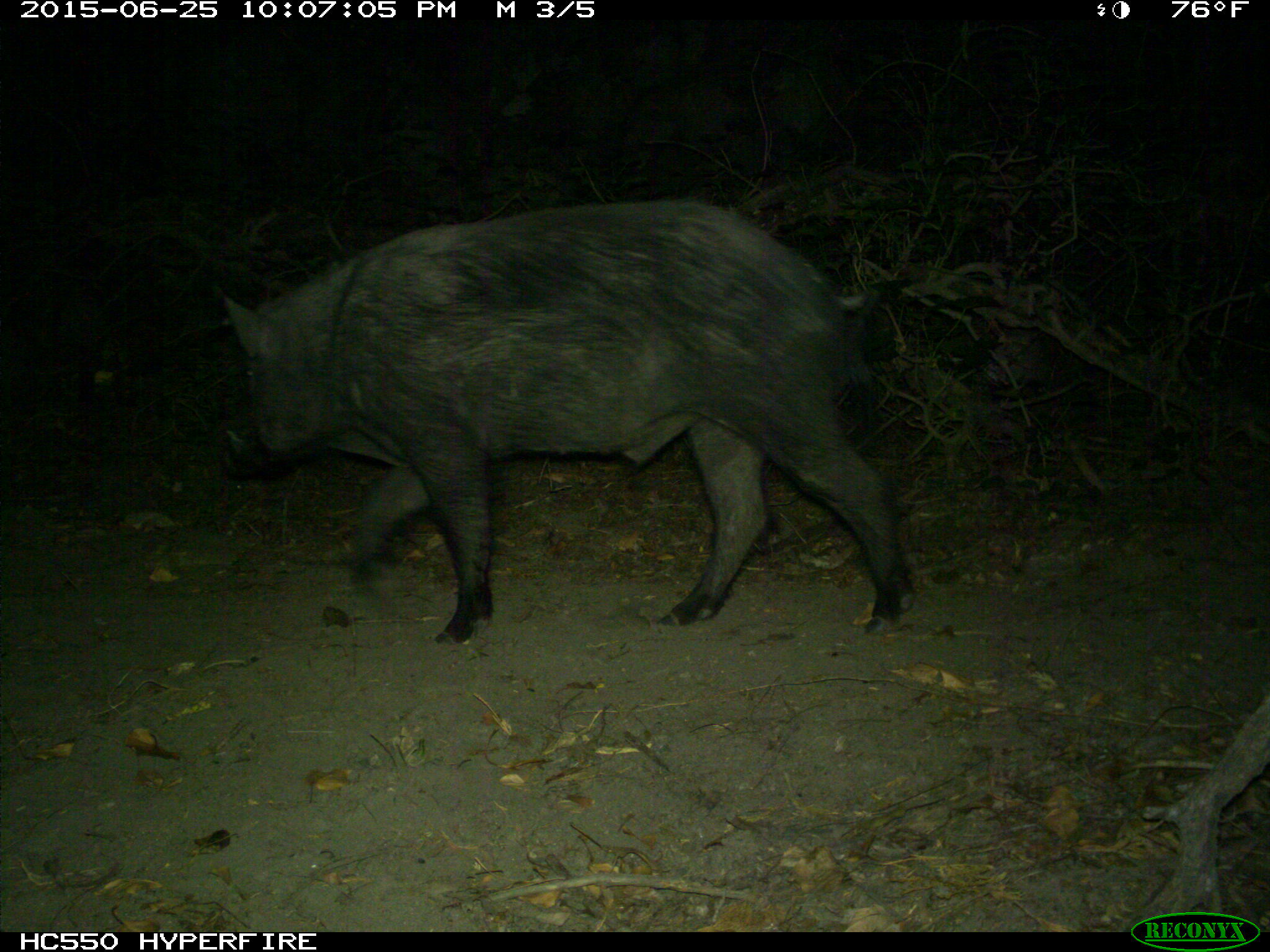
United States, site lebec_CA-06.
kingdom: Animalia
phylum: Chordata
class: Mammalia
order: Artiodactyla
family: Suidae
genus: Sus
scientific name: Sus scrofa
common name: wild boar